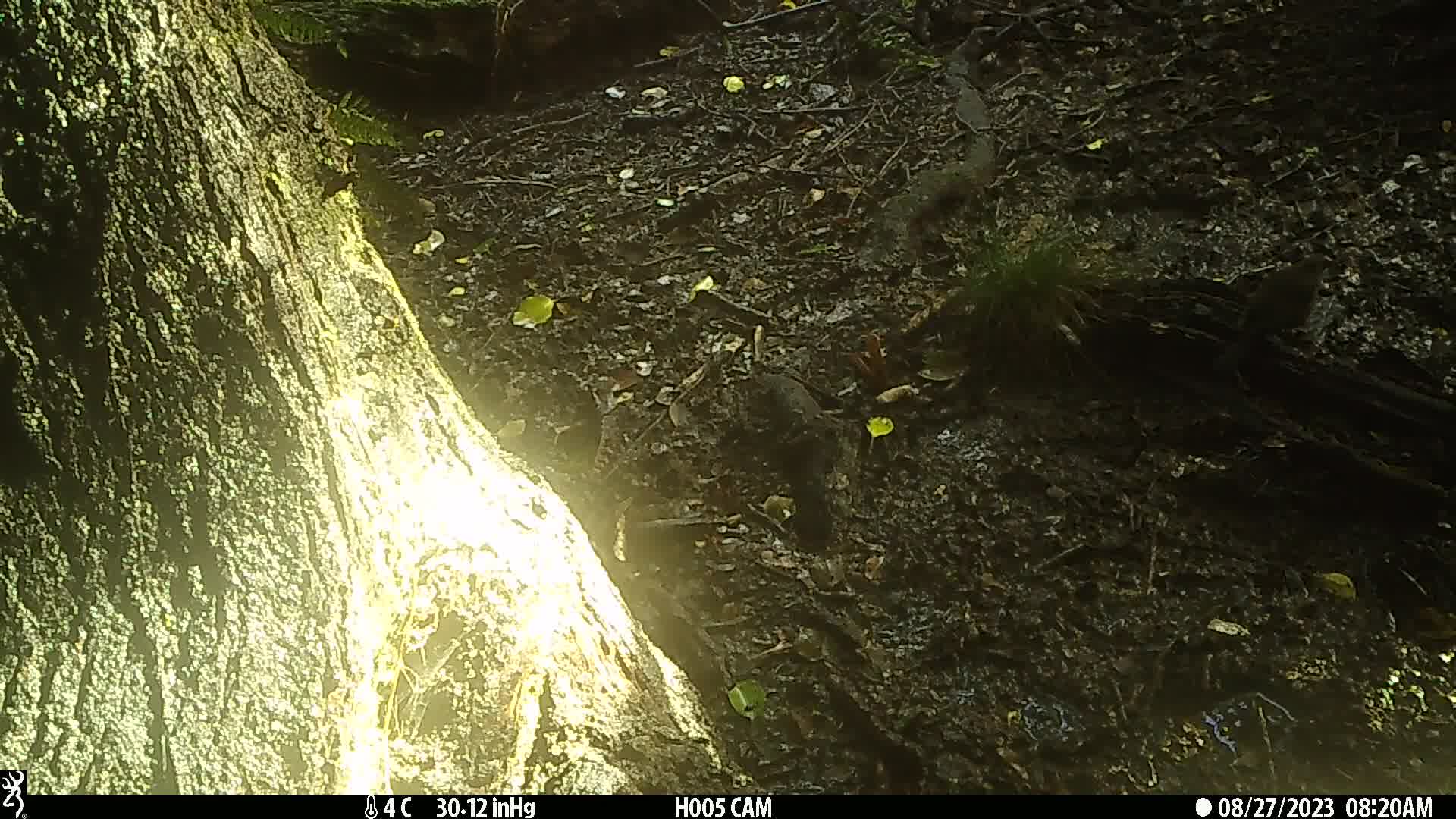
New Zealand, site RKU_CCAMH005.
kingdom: Animalia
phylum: Chordata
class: Aves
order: Passeriformes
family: Turdidae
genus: Turdus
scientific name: Turdus merula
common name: eurasian blackbird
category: blackbird